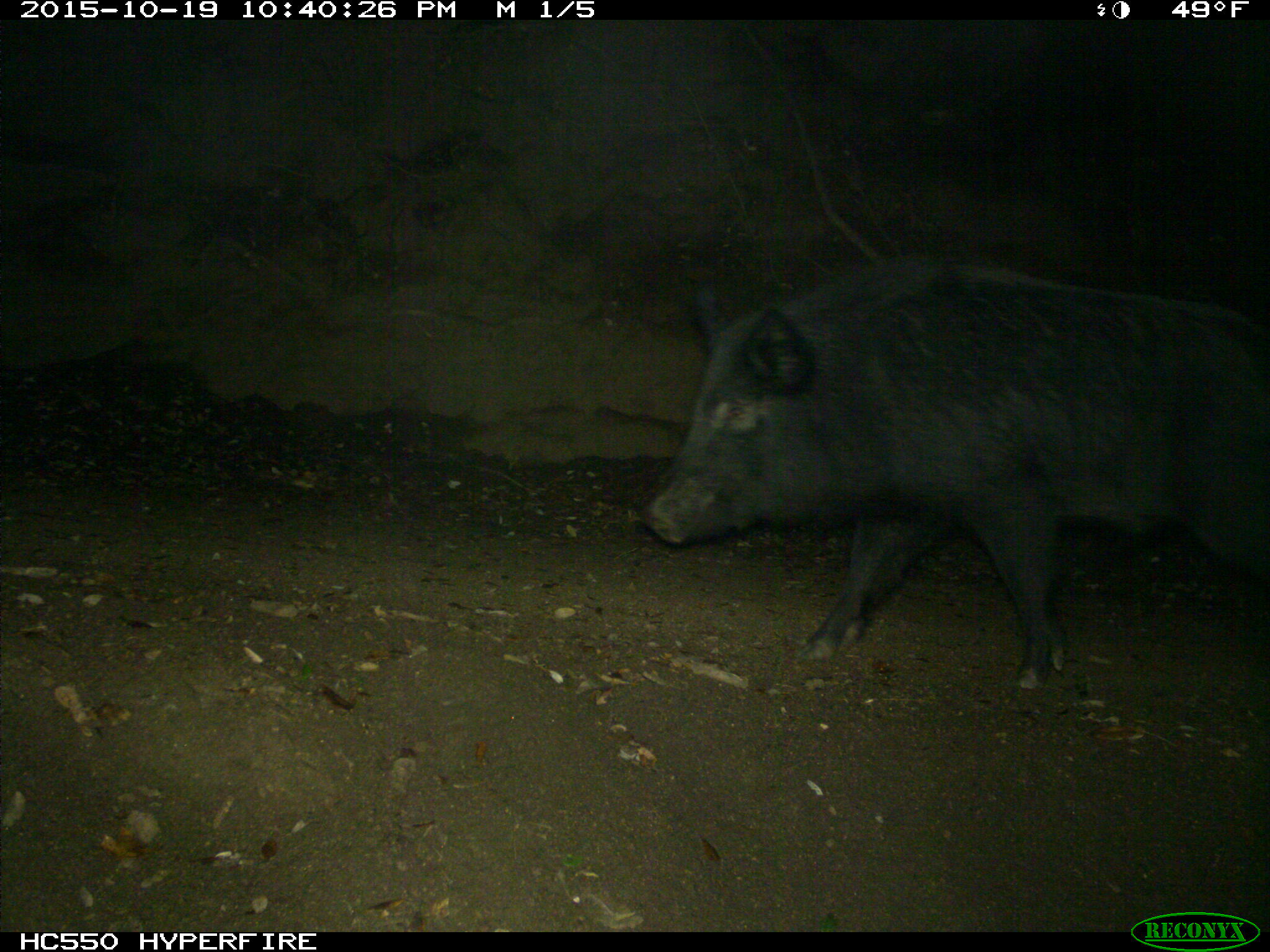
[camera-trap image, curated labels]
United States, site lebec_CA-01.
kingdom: Animalia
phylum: Chordata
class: Mammalia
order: Artiodactyla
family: Suidae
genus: Sus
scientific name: Sus scrofa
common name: wild boar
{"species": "Sus scrofa (wild boar)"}